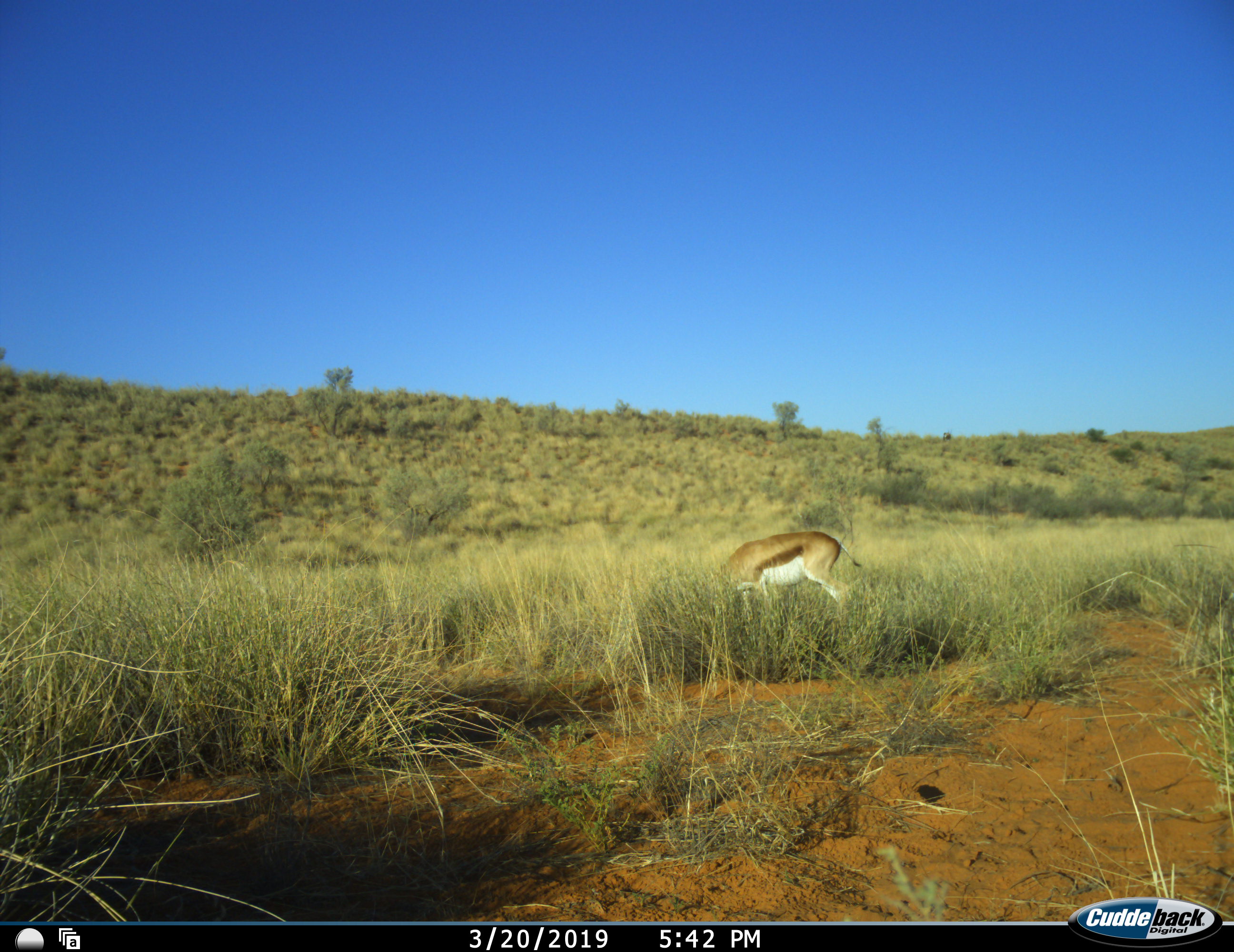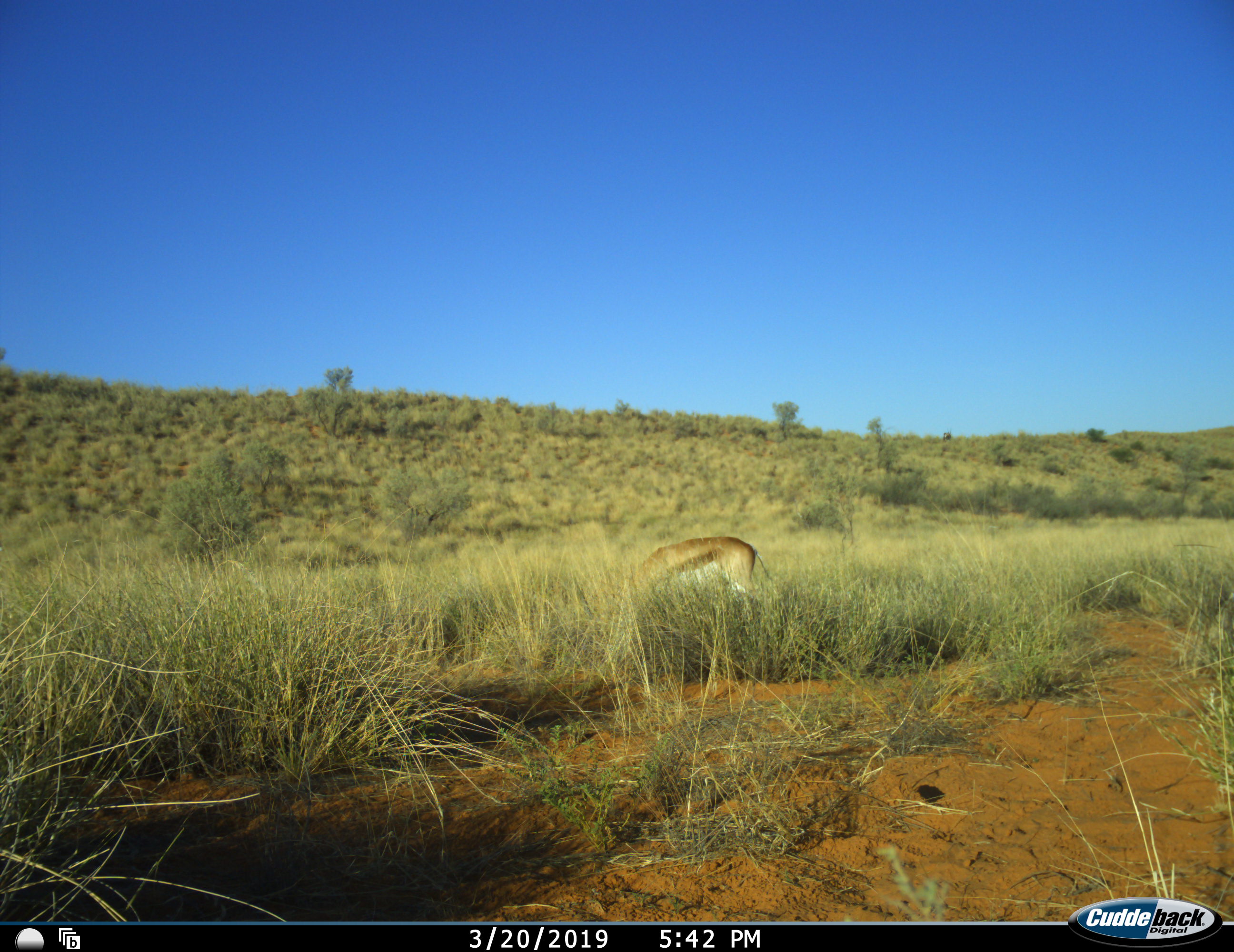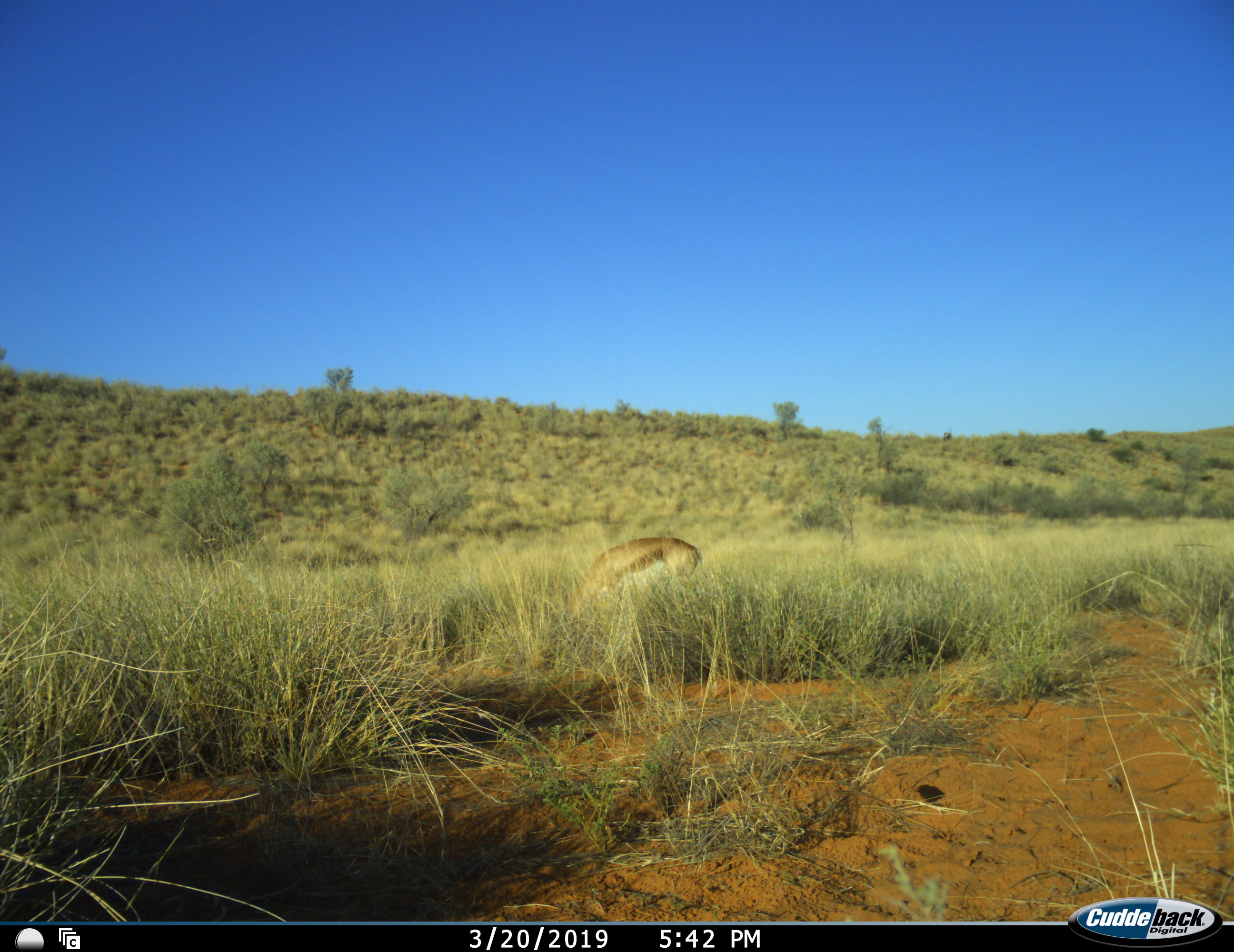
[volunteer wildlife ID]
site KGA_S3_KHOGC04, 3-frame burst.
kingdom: Animalia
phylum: Chordata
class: Mammalia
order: Artiodactyla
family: Bovidae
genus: Antidorcas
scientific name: Antidorcas marsupialis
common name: springbok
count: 1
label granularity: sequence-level